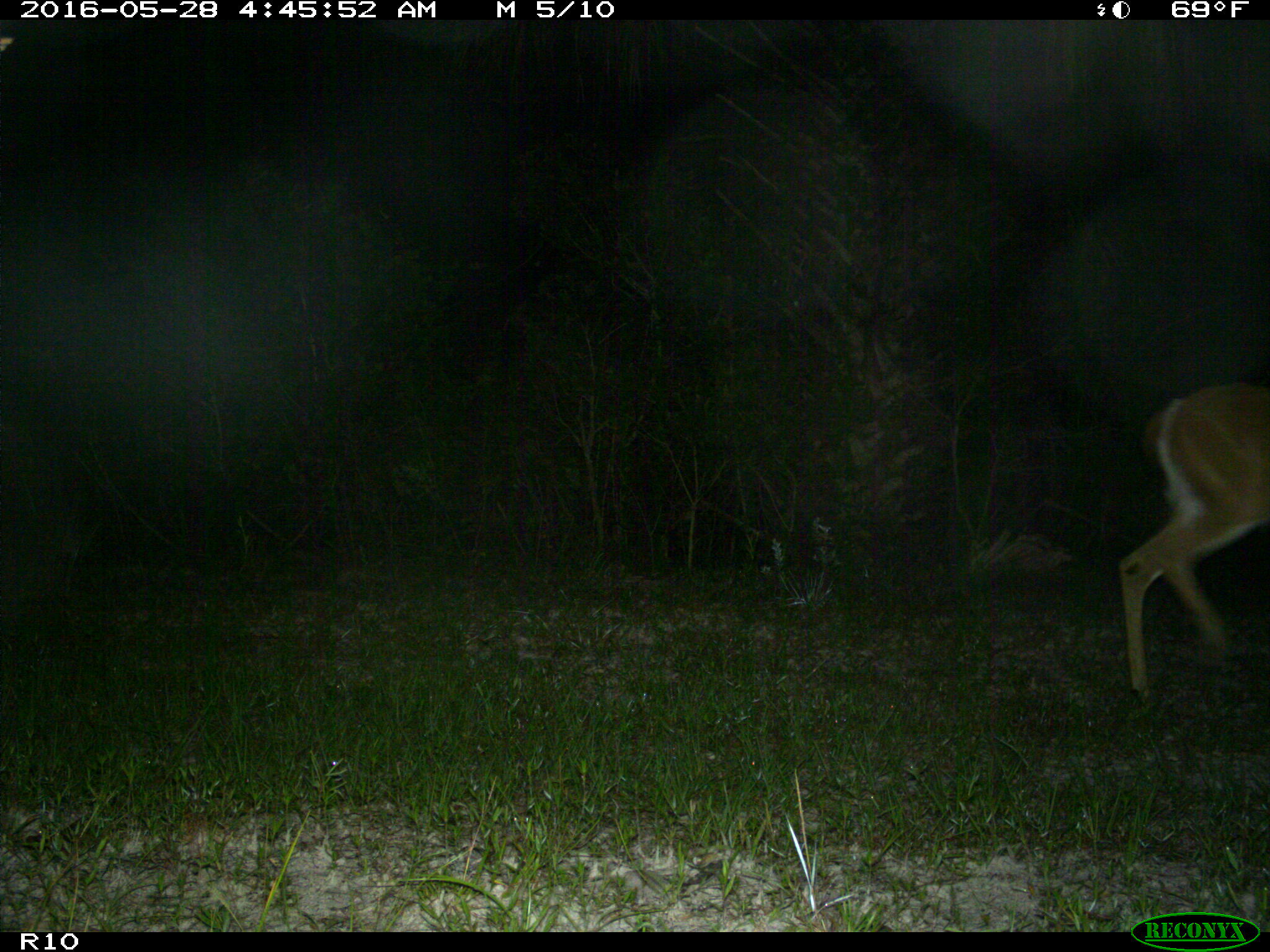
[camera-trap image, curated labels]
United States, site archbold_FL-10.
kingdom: Animalia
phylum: Chordata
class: Mammalia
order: Artiodactyla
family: Cervidae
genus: Odocoileus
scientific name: Odocoileus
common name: deer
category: unidentified deer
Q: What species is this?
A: Unidentified deer (deer) (Odocoileus).